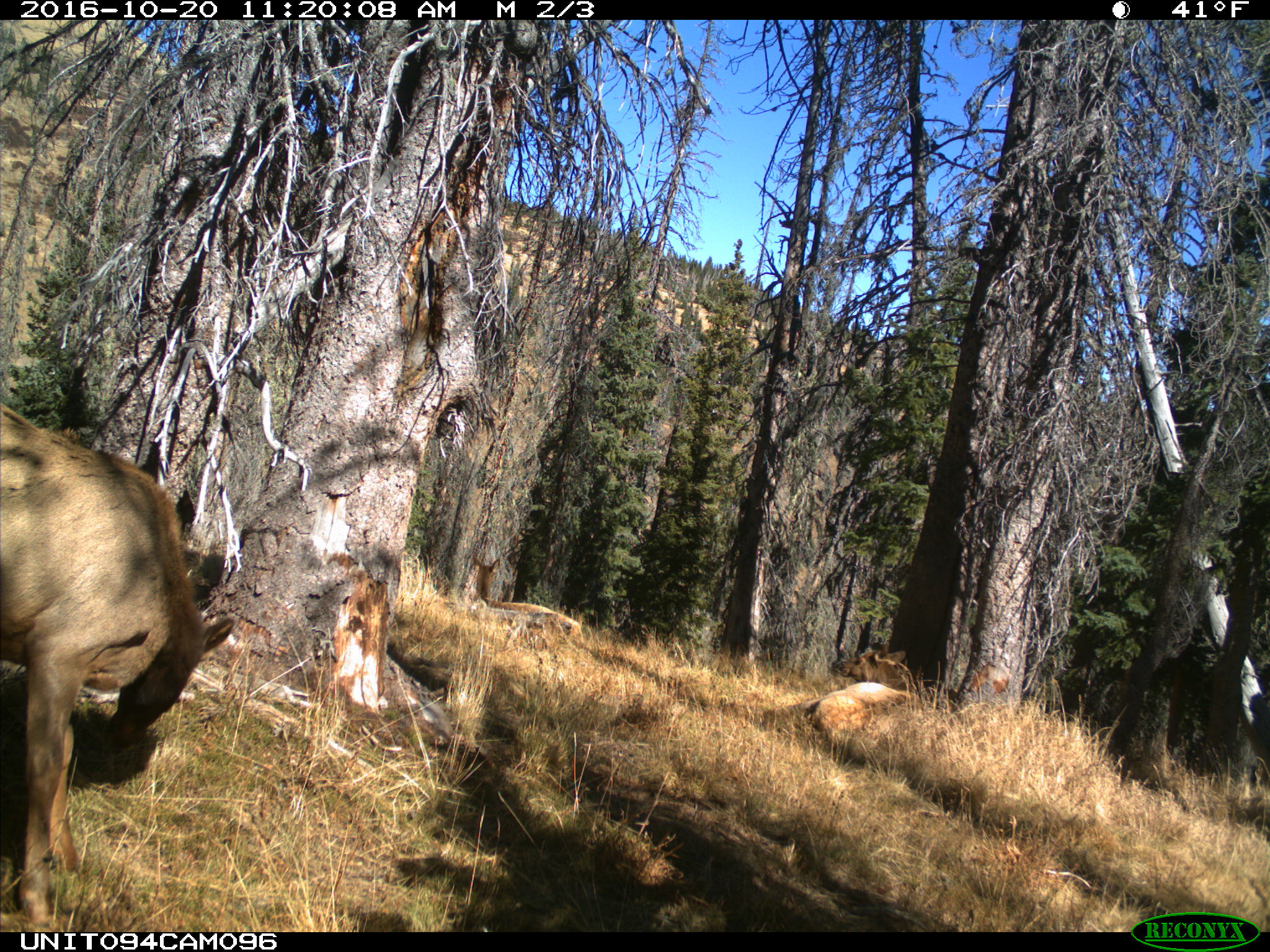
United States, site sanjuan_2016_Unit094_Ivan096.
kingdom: Animalia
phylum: Chordata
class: Mammalia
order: Artiodactyla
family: Cervidae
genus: Cervus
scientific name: Cervus elaphus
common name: red deer